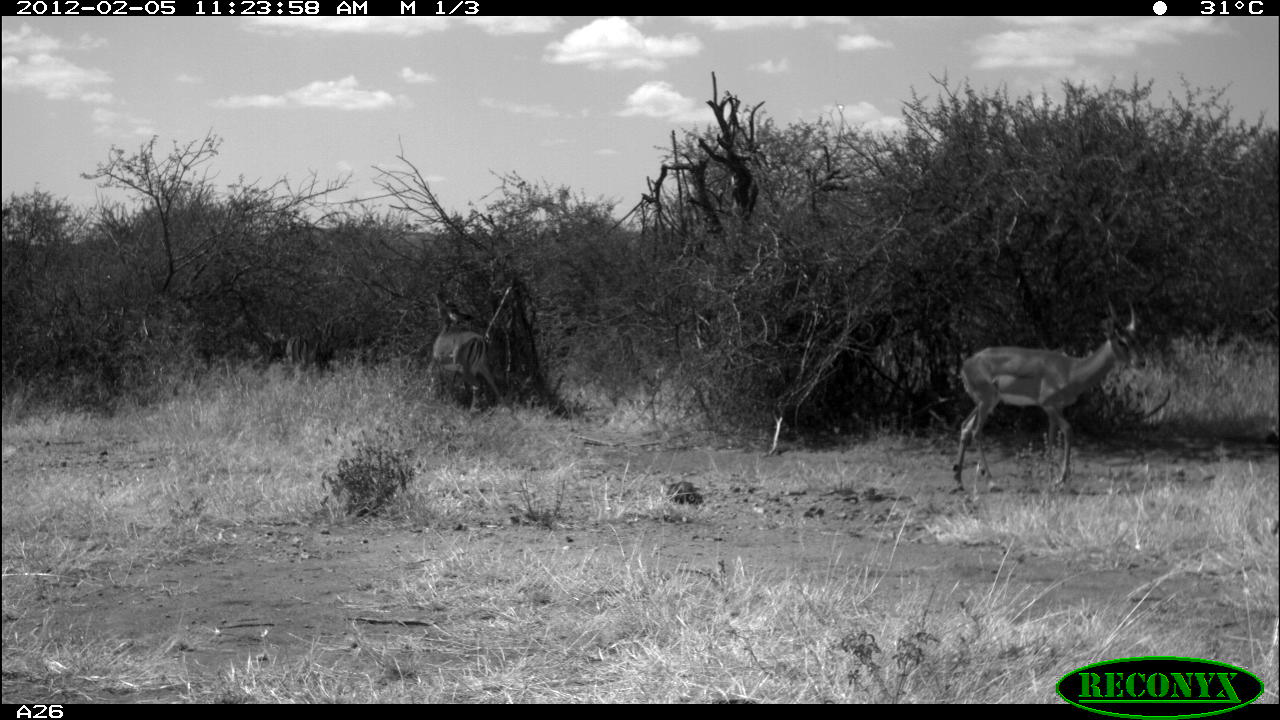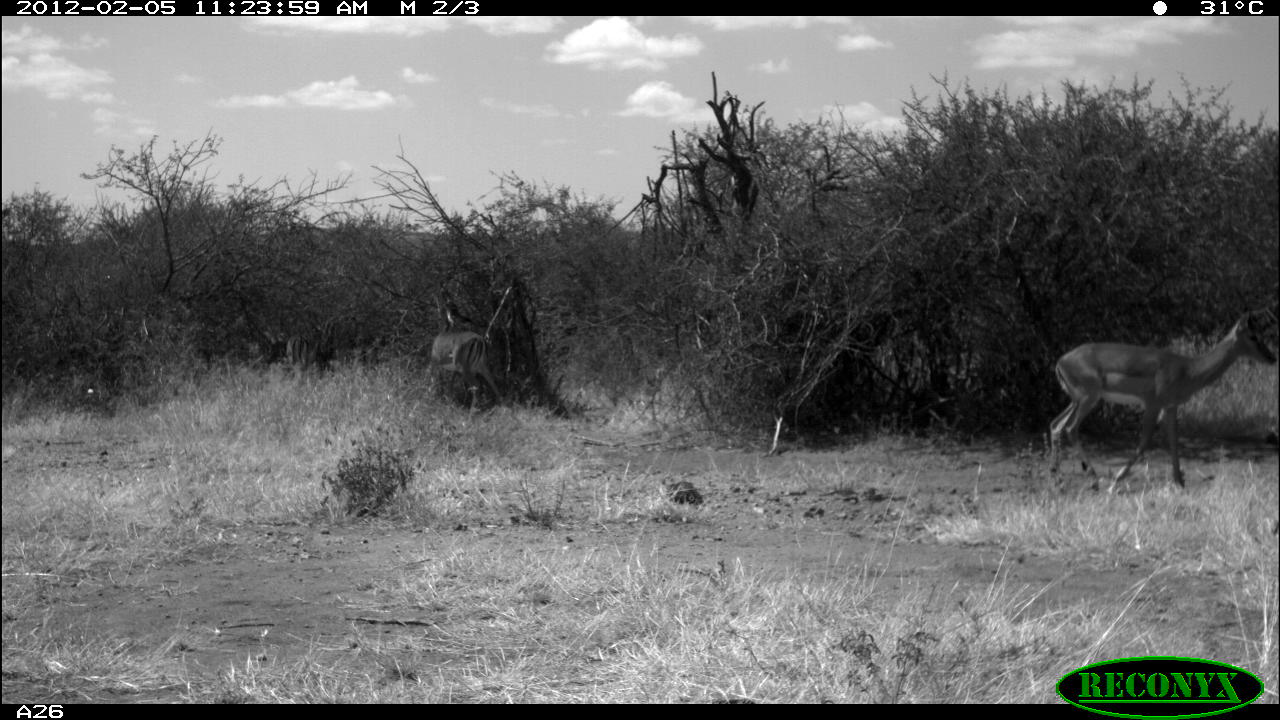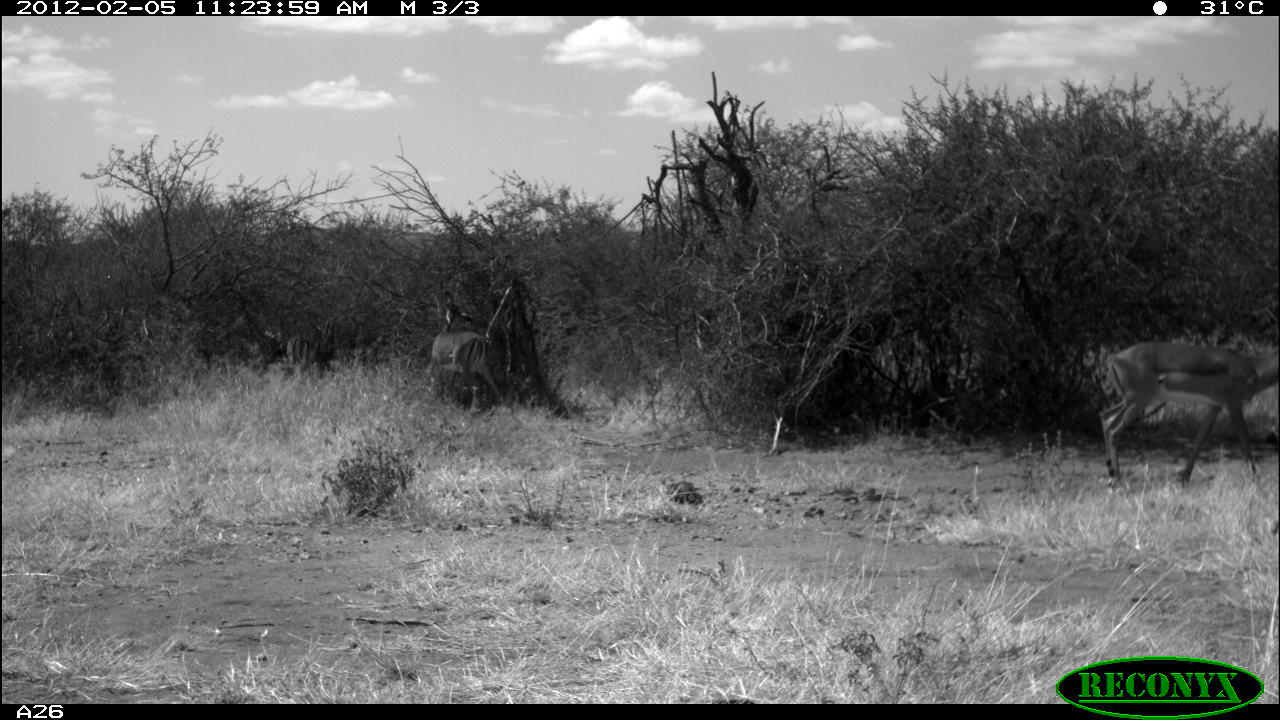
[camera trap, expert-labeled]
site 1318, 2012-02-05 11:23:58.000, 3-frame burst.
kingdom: Animalia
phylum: Chordata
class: Mammalia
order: Artiodactyla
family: Bovidae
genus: Aepyceros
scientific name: Aepyceros melampus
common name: impala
Aepyceros melampus (impala), count 3.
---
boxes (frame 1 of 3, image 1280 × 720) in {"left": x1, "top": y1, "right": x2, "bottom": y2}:
aepyceros melampus: {"left": 951, "top": 297, "right": 1148, "bottom": 495}; {"left": 432, "top": 300, "right": 485, "bottom": 409}; {"left": 263, "top": 332, "right": 308, "bottom": 365}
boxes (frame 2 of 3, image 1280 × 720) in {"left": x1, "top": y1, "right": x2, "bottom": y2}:
aepyceros melampus: {"left": 1043, "top": 298, "right": 1277, "bottom": 495}; {"left": 431, "top": 292, "right": 486, "bottom": 413}; {"left": 276, "top": 331, "right": 317, "bottom": 380}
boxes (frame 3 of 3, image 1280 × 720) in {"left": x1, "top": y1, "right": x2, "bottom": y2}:
aepyceros melampus: {"left": 1097, "top": 338, "right": 1280, "bottom": 488}; {"left": 431, "top": 301, "right": 502, "bottom": 407}; {"left": 286, "top": 334, "right": 310, "bottom": 365}